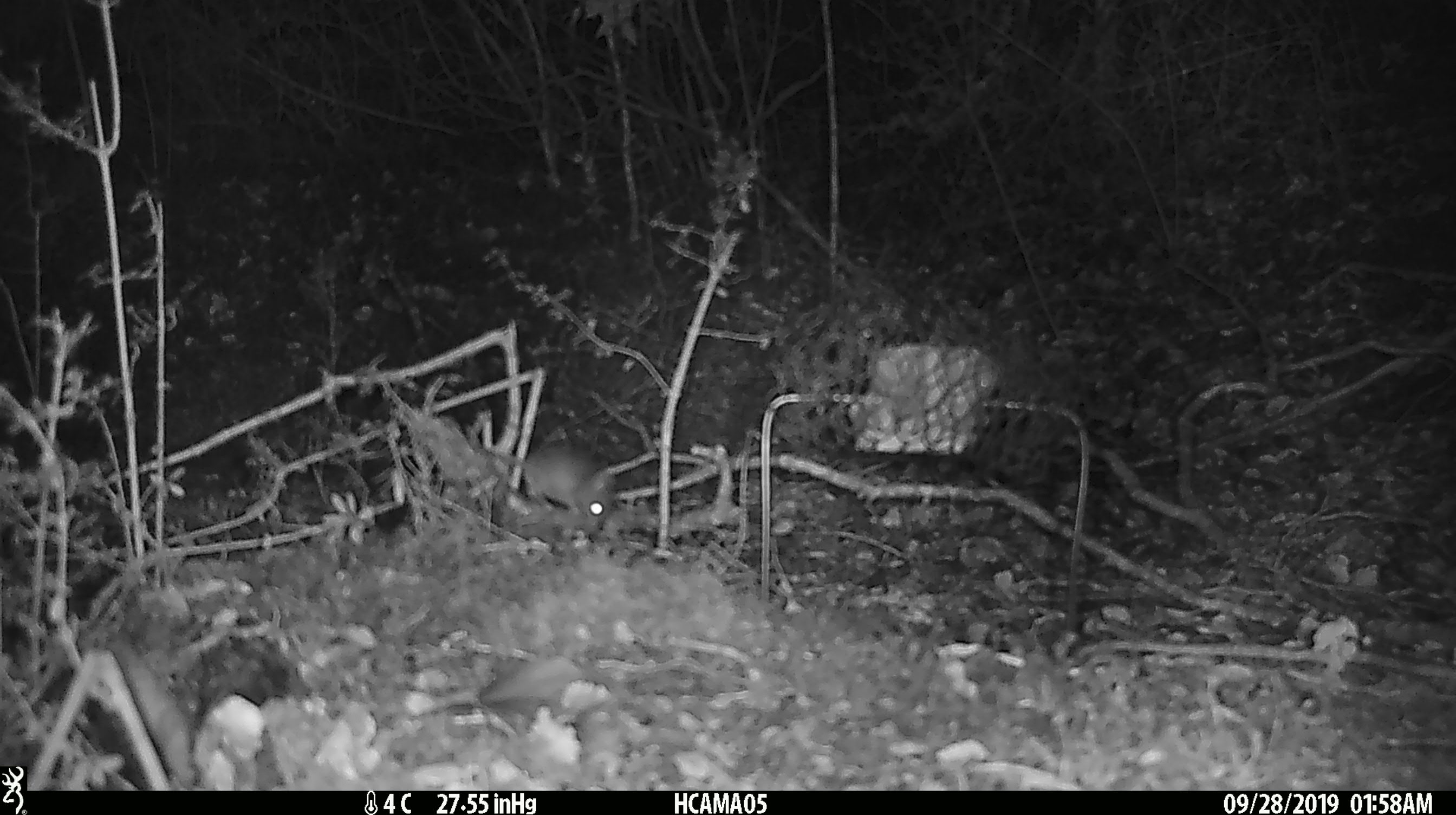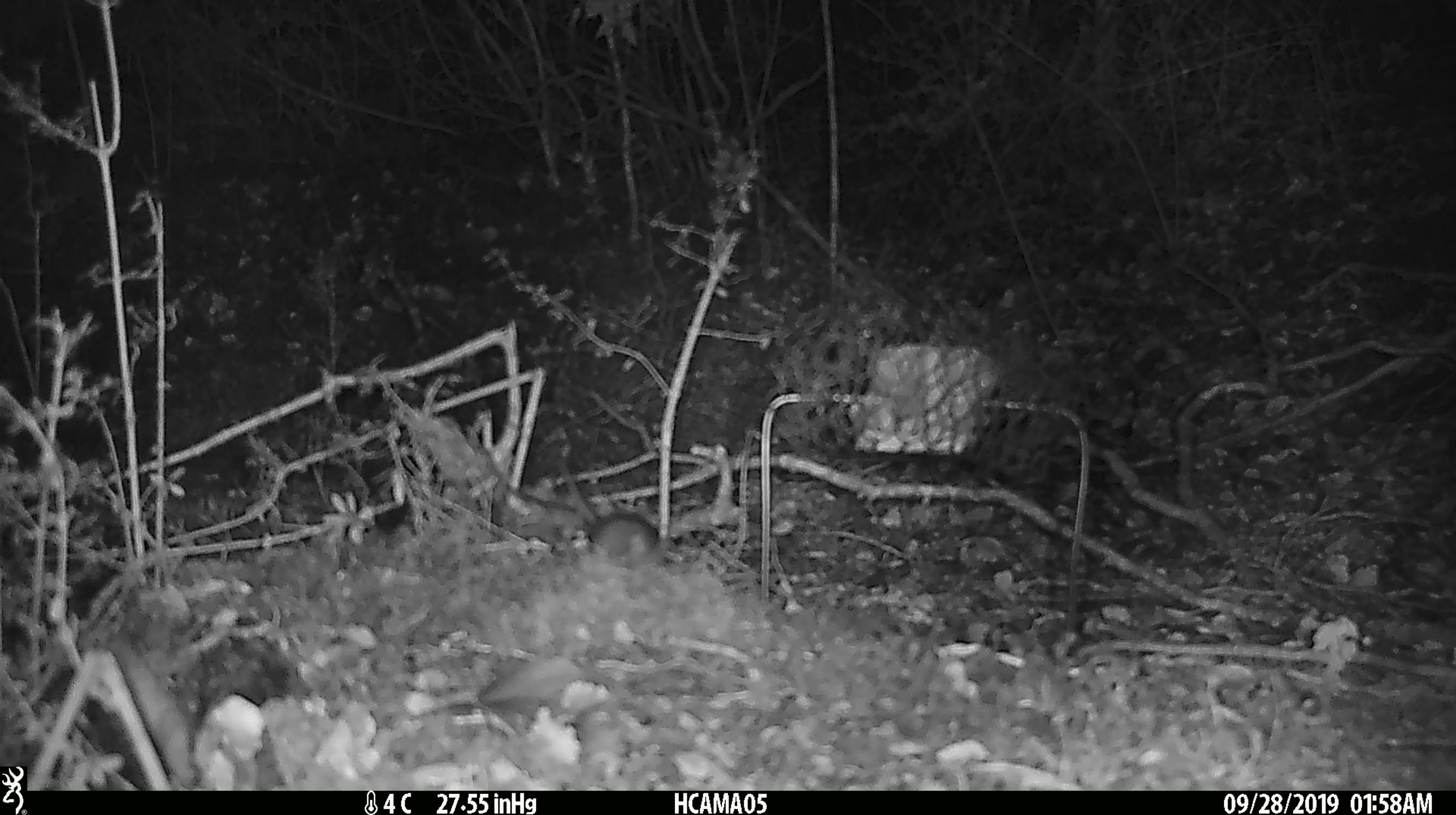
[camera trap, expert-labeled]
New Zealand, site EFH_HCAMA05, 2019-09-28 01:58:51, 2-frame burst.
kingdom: Animalia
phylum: Chordata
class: Mammalia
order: Rodentia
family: Muridae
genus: Mus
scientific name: Mus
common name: mouse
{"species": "mouse (Mus)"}